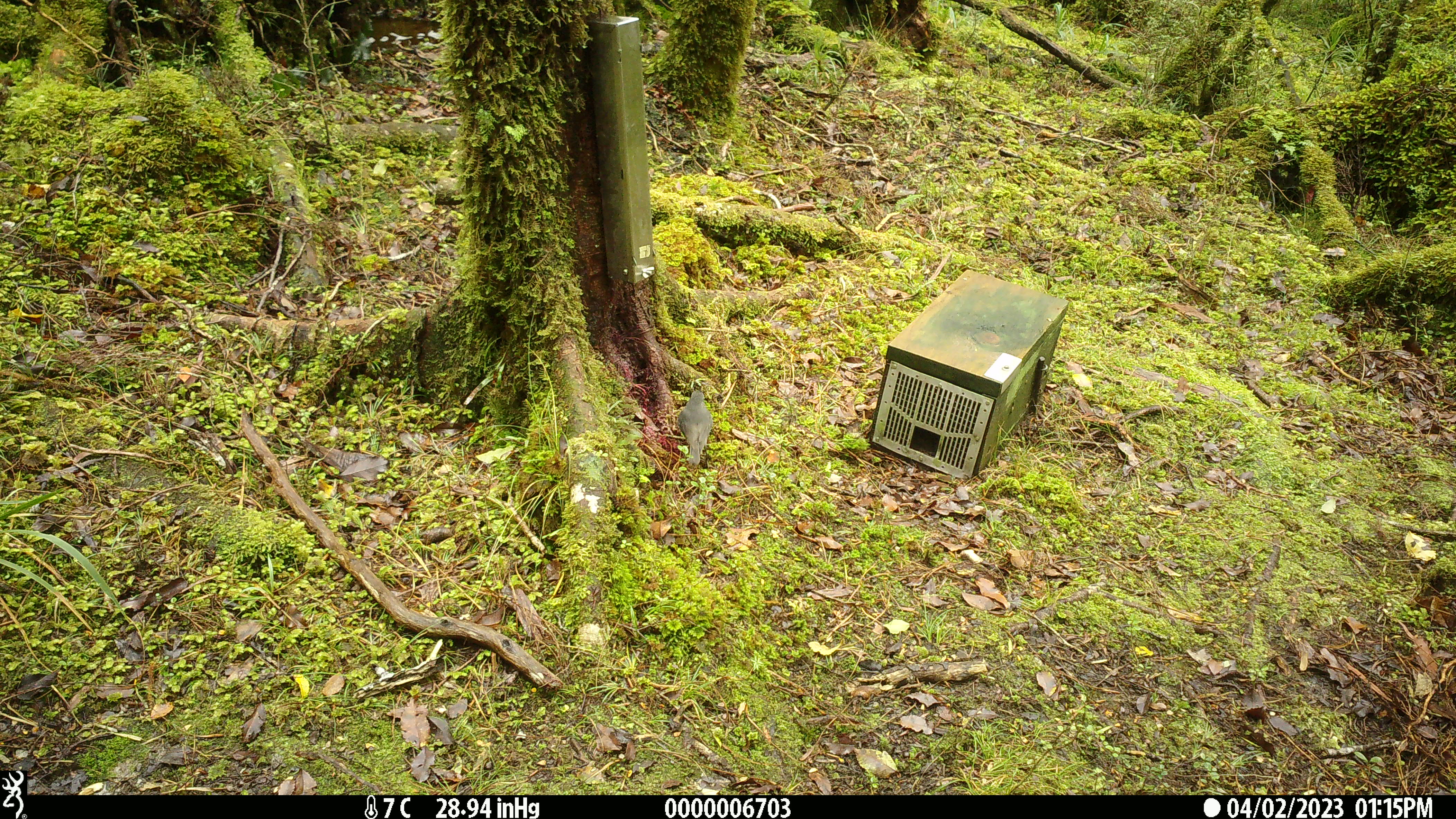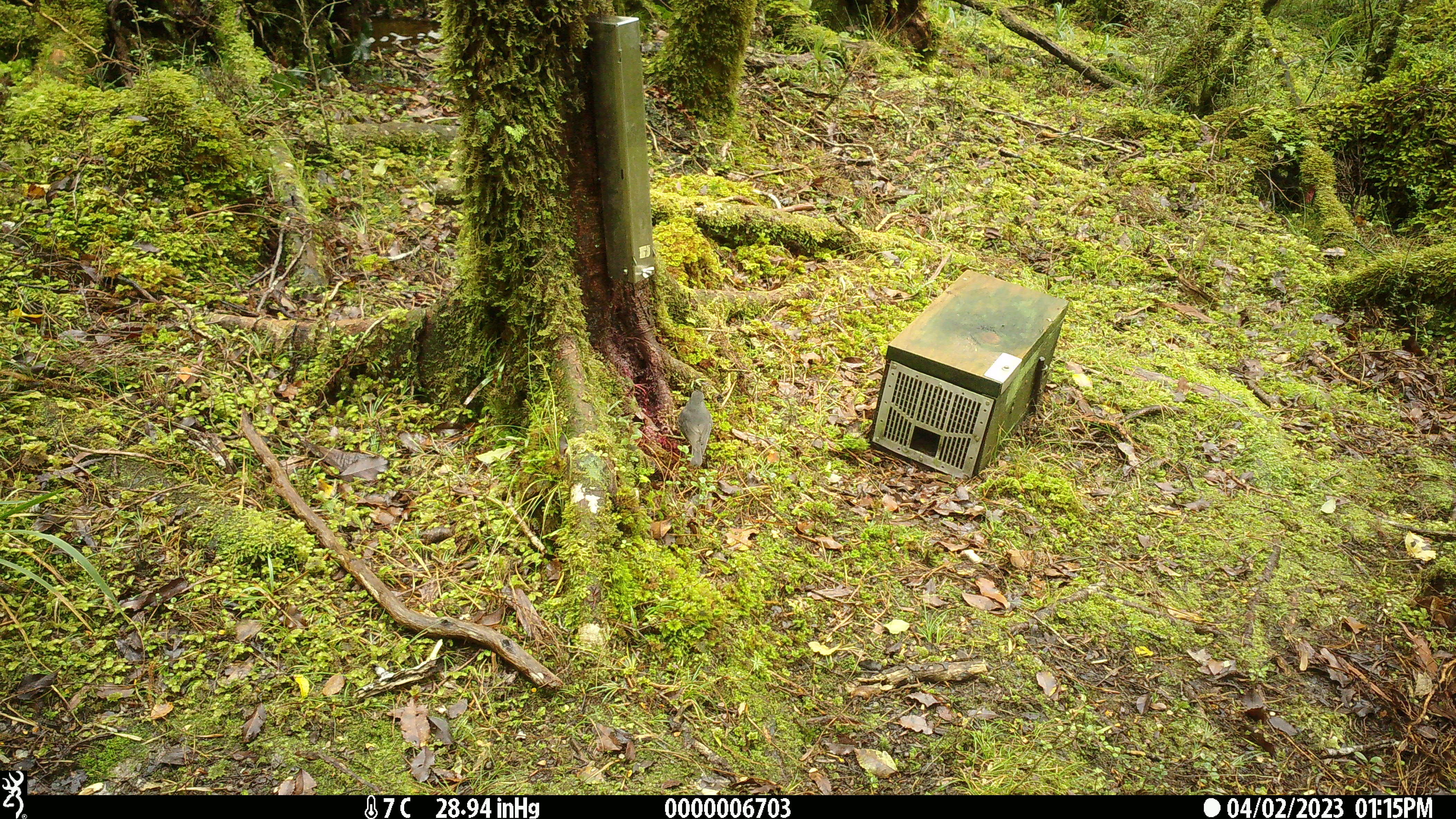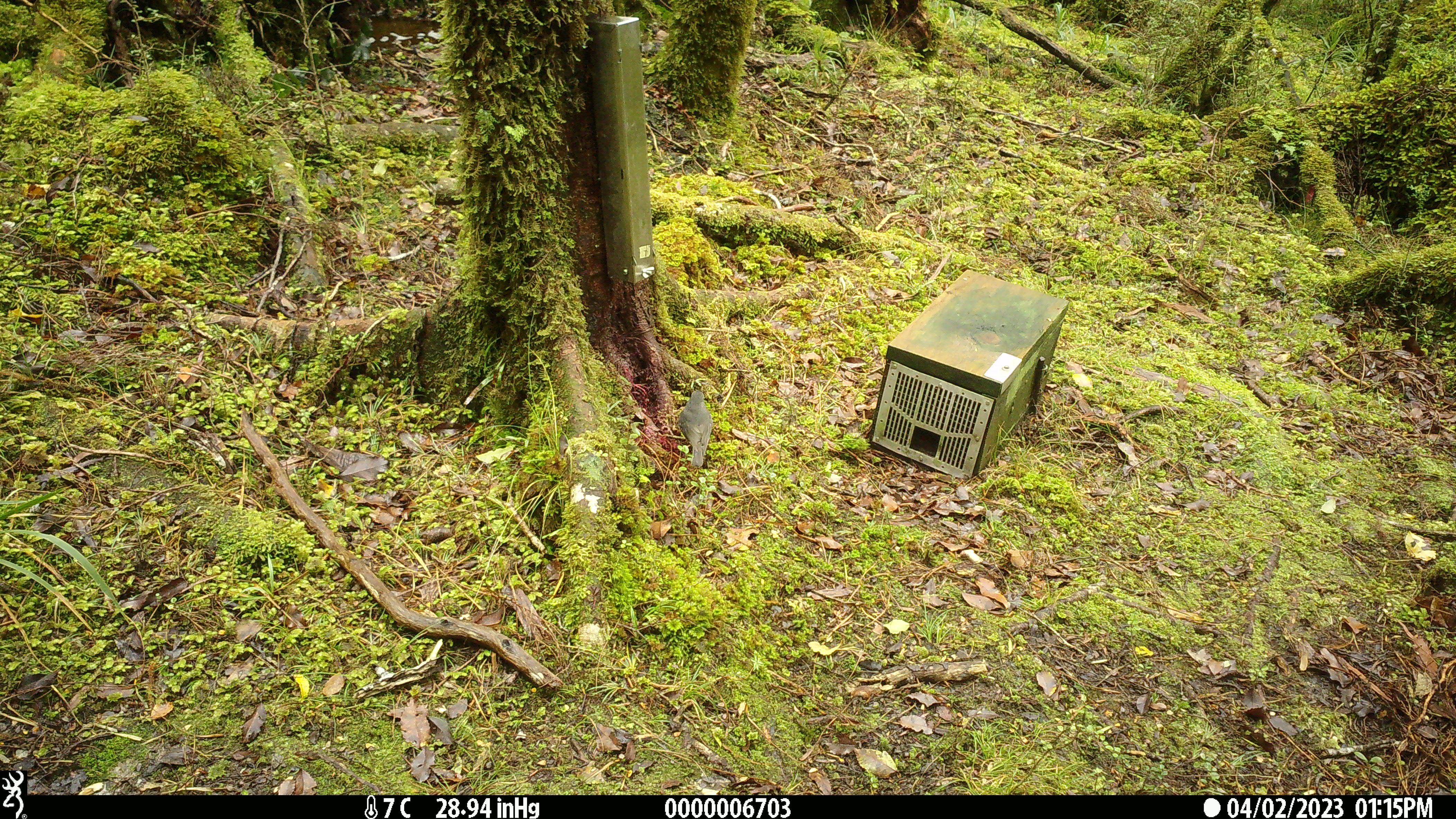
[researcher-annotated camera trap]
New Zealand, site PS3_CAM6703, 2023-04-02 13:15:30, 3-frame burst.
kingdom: Animalia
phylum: Chordata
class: Aves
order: Passeriformes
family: Petroicidae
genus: Petroica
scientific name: Petroica australis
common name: new zealand robin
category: robin